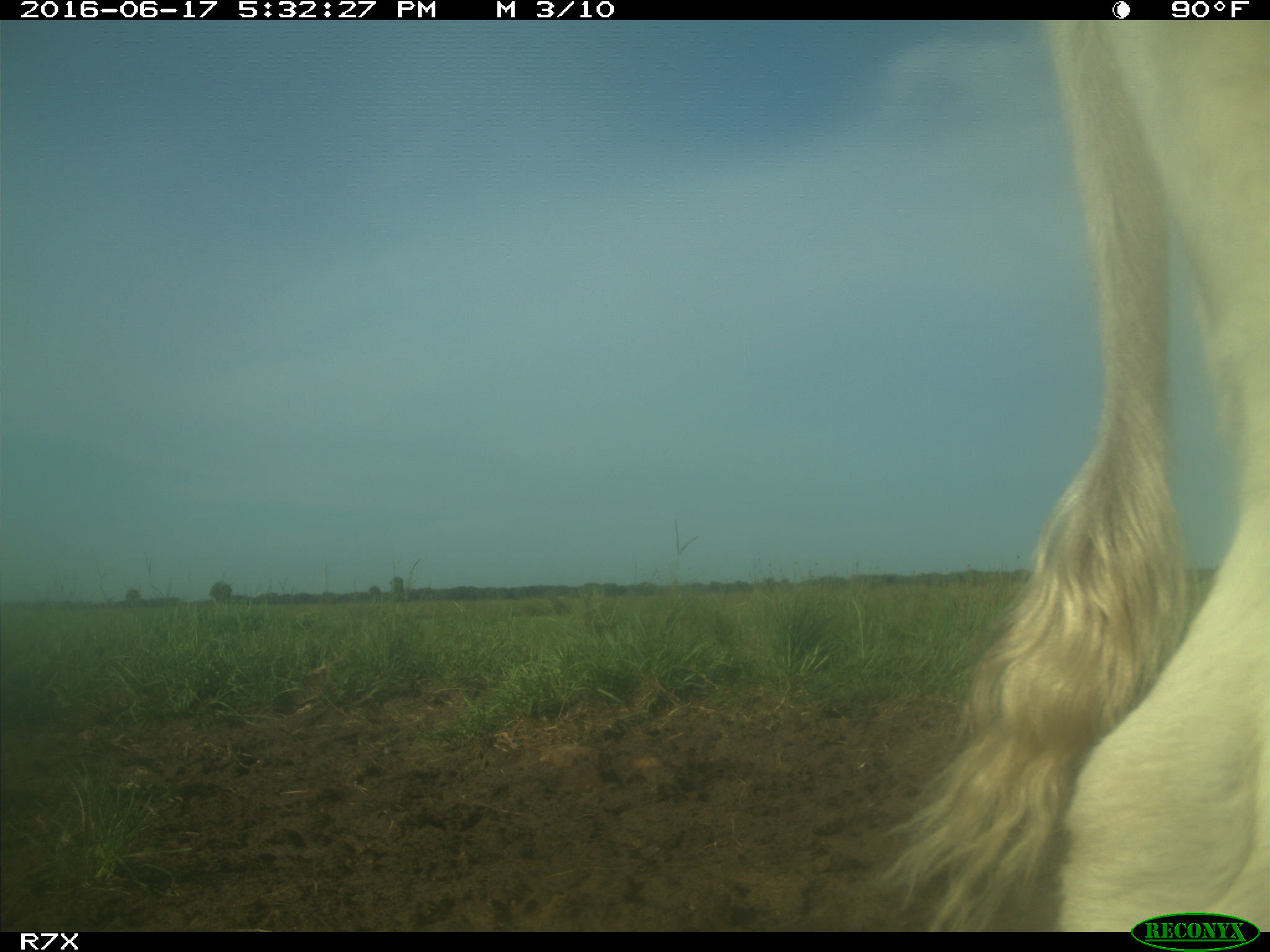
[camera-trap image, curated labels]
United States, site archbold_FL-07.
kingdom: Animalia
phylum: Chordata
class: Mammalia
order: Artiodactyla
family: Bovidae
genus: Bos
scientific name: Bos taurus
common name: domestic cow